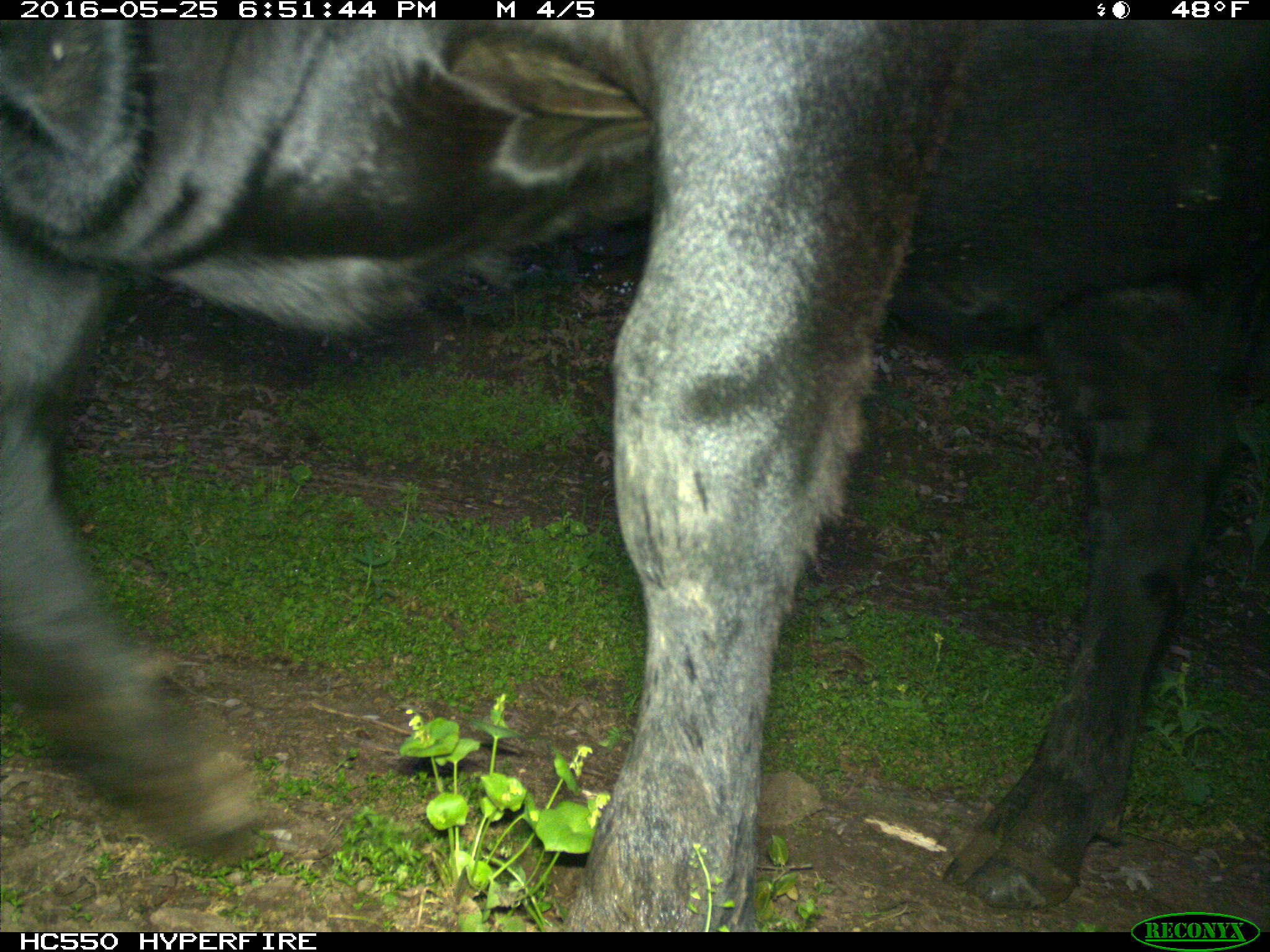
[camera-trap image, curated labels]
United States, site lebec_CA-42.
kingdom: Animalia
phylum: Chordata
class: Mammalia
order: Artiodactyla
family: Bovidae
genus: Bos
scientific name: Bos taurus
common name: domestic cow